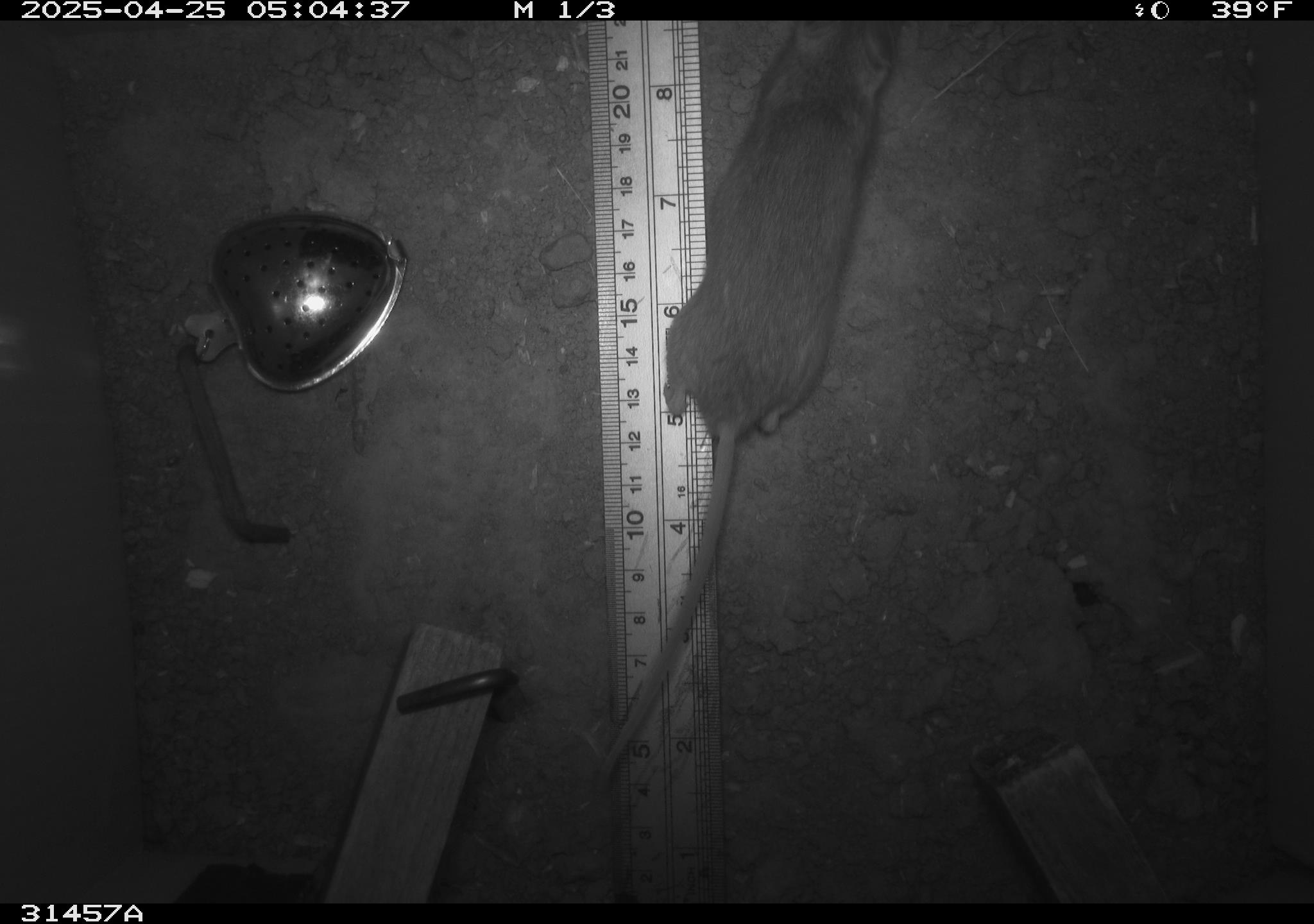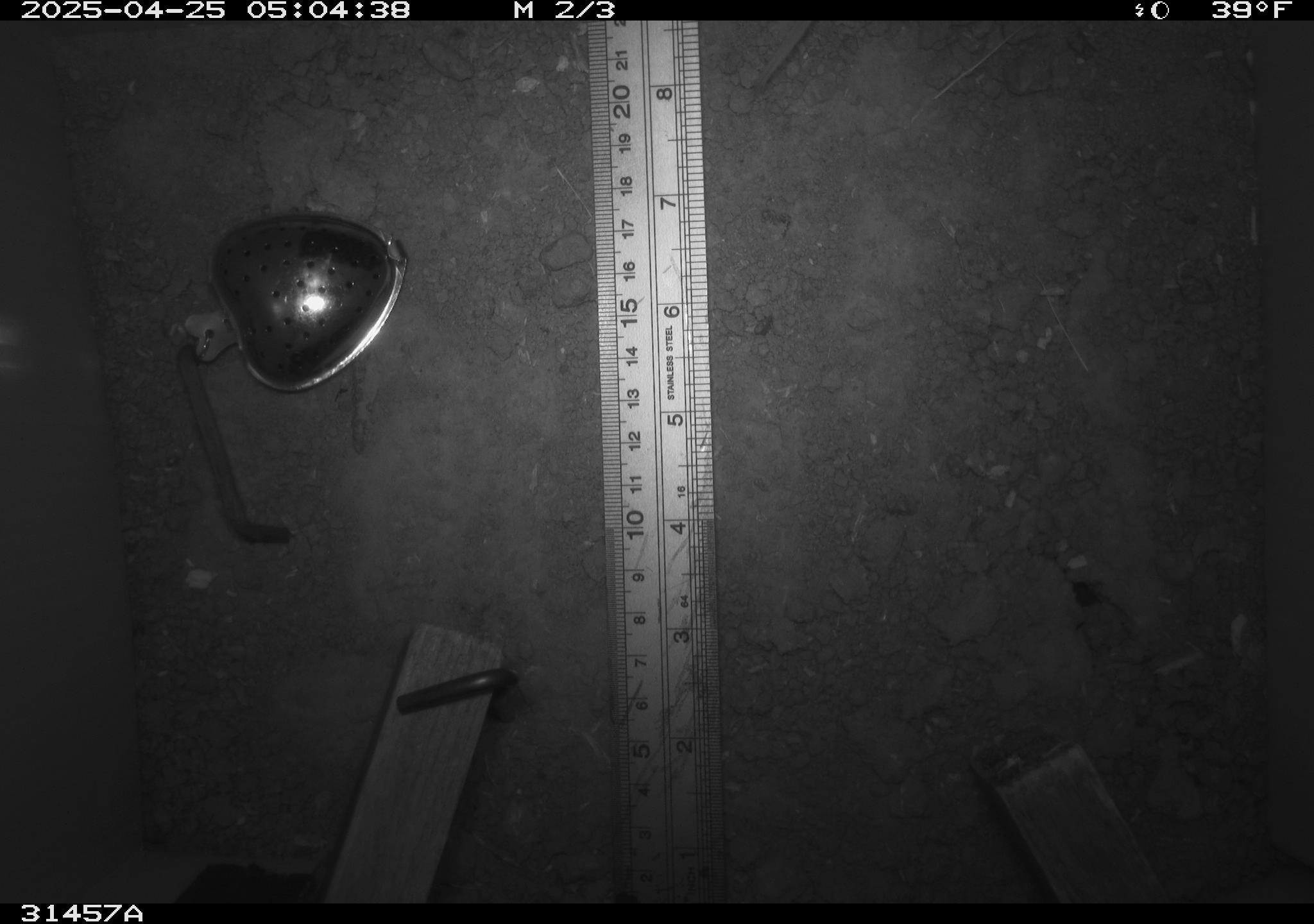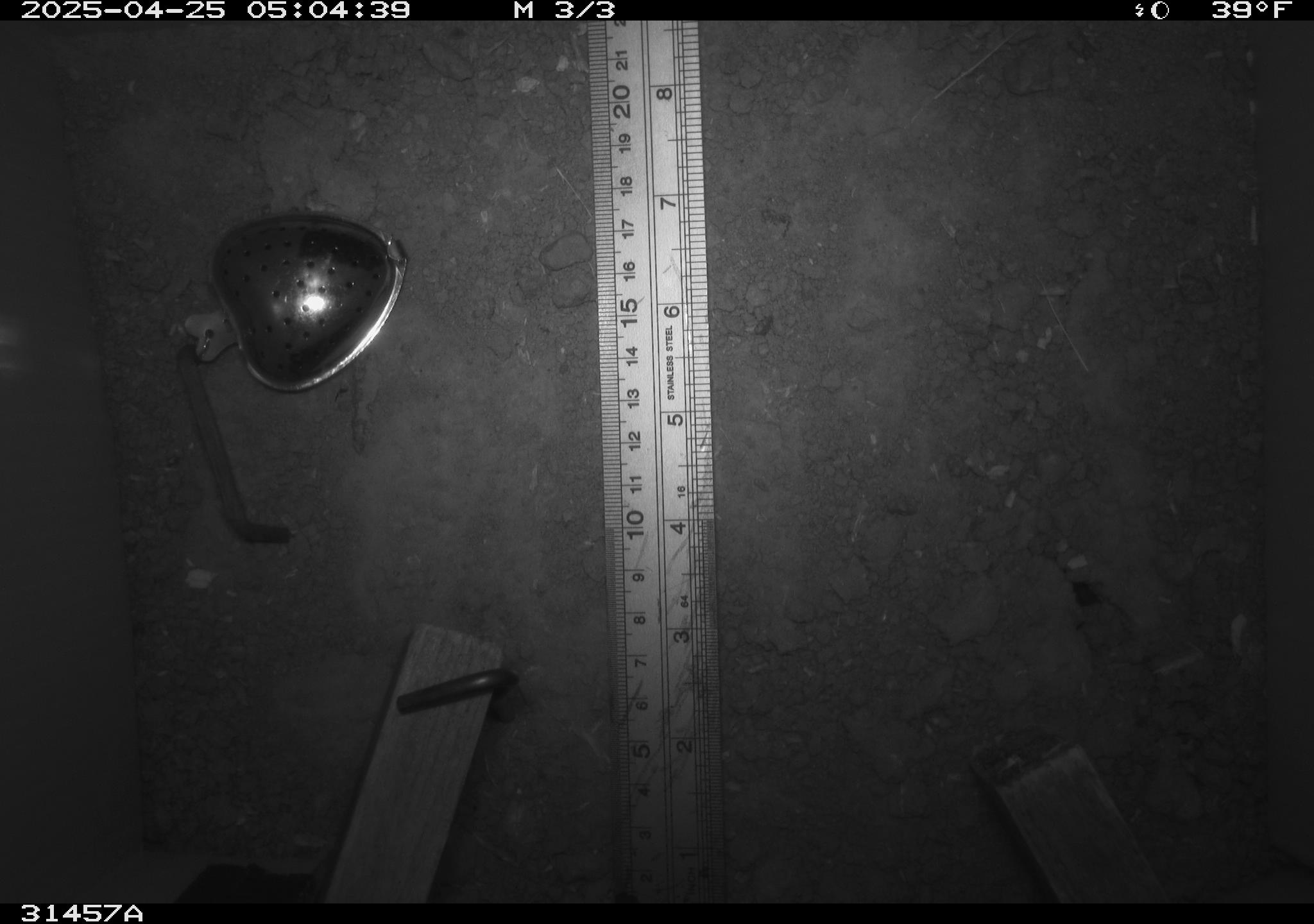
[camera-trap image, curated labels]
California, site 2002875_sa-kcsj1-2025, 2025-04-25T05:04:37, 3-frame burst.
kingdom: Animalia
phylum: Chordata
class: Mammalia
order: Rodentia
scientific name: Rodentia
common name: rodent